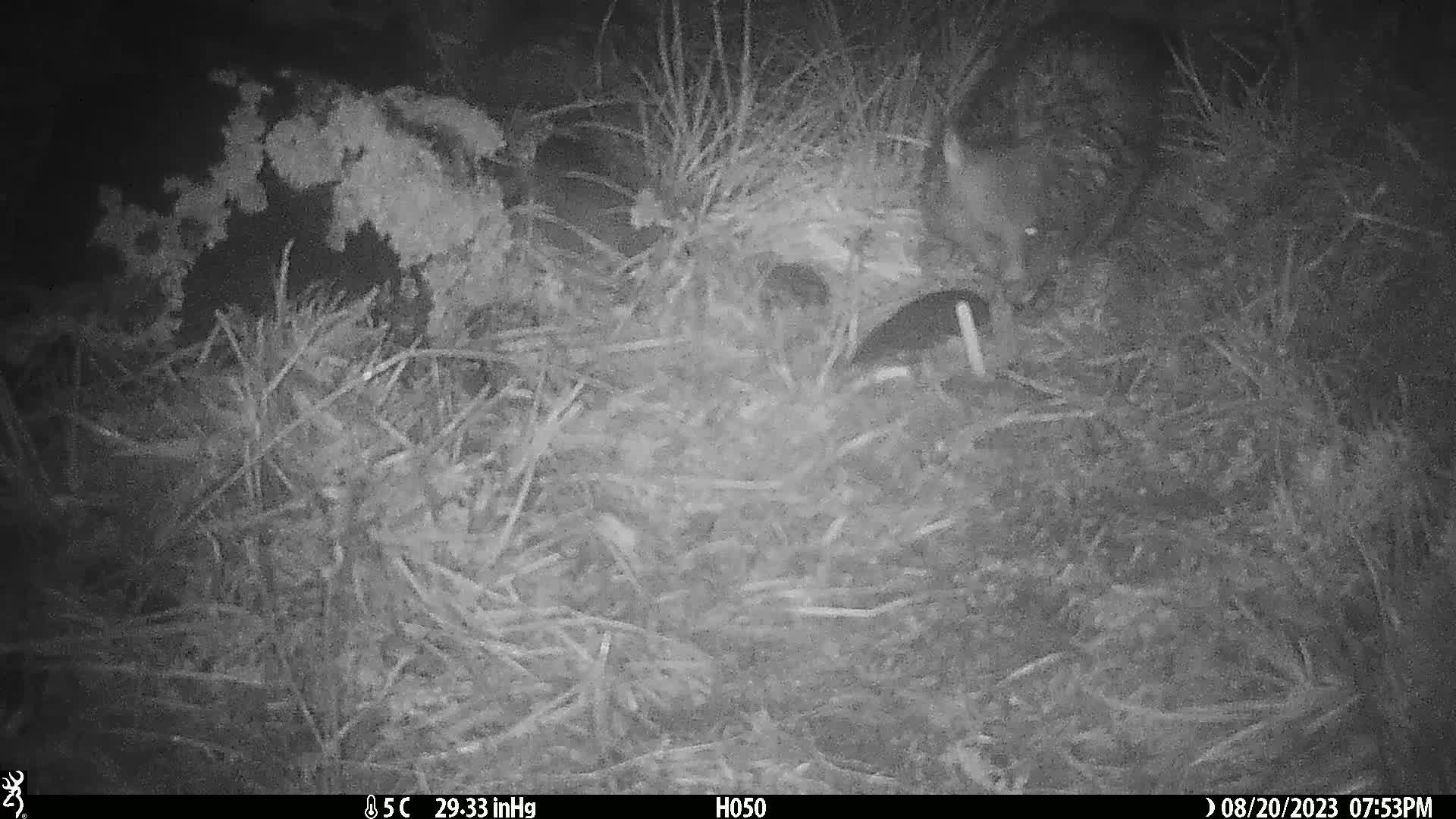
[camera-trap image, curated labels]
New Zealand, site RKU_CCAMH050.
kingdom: Animalia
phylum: Chordata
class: Mammalia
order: Diprotodontia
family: Phalangeridae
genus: Trichosurus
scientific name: Trichosurus vulpecula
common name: common brushtail possum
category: possum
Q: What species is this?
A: Possum (common brushtail possum) (Trichosurus vulpecula).